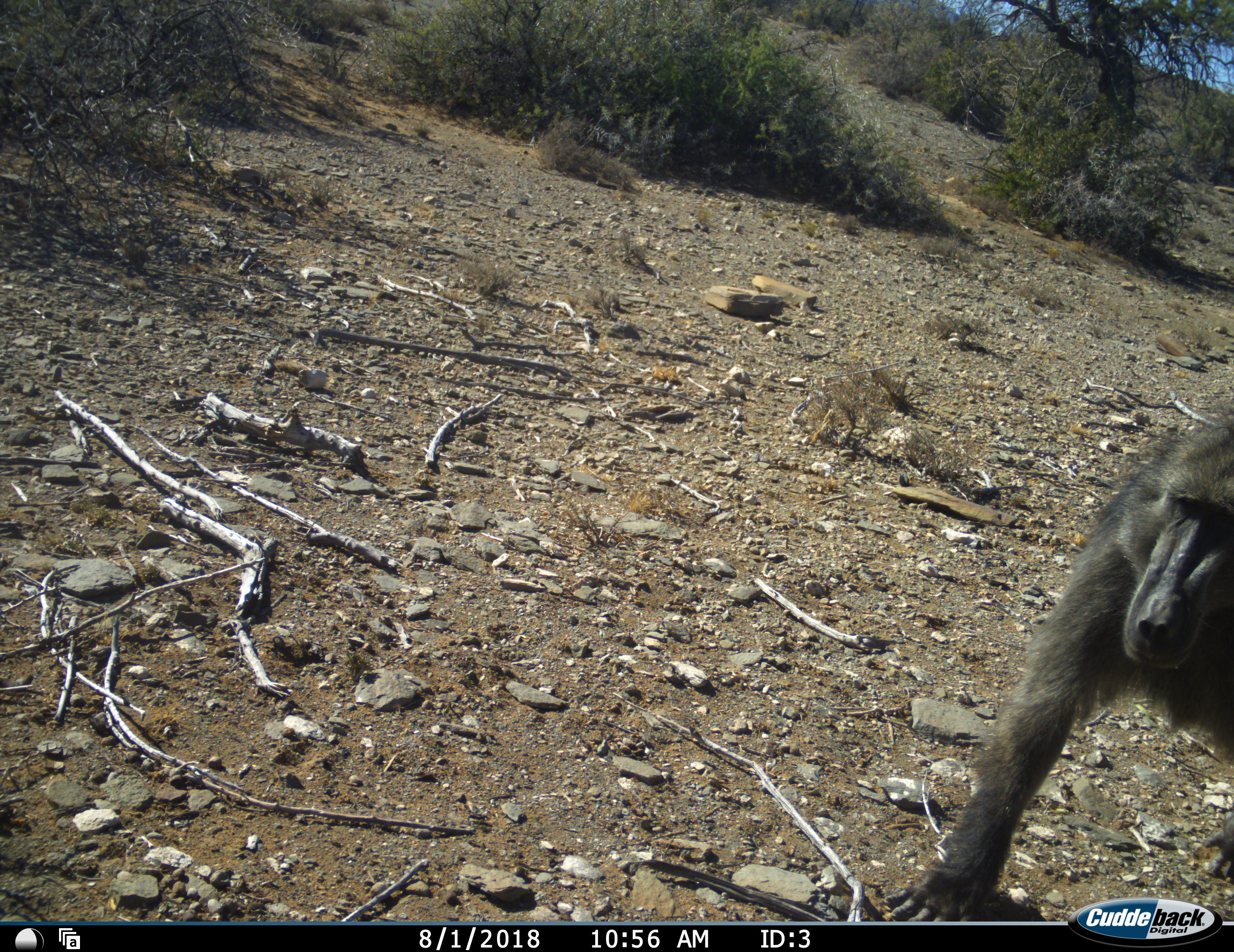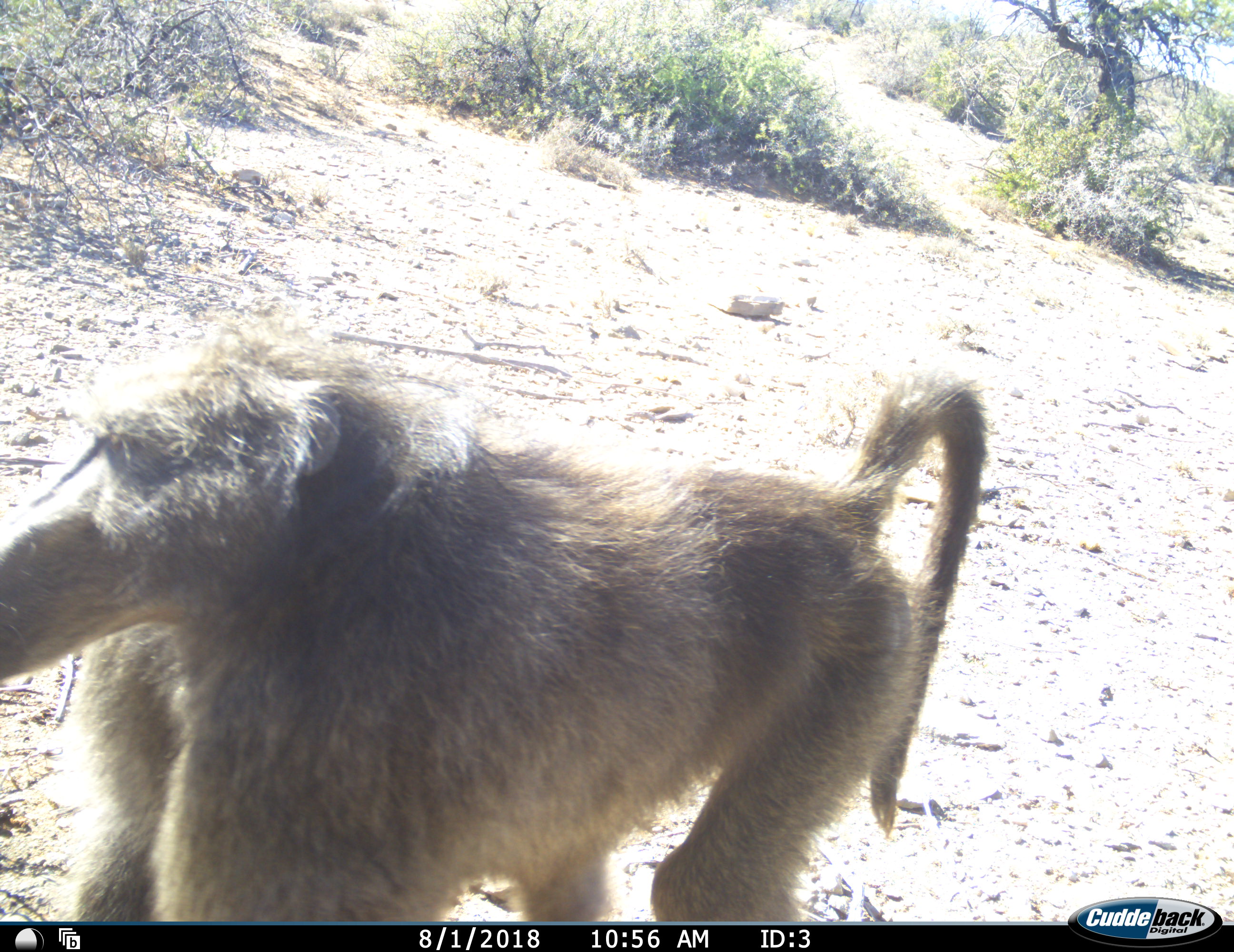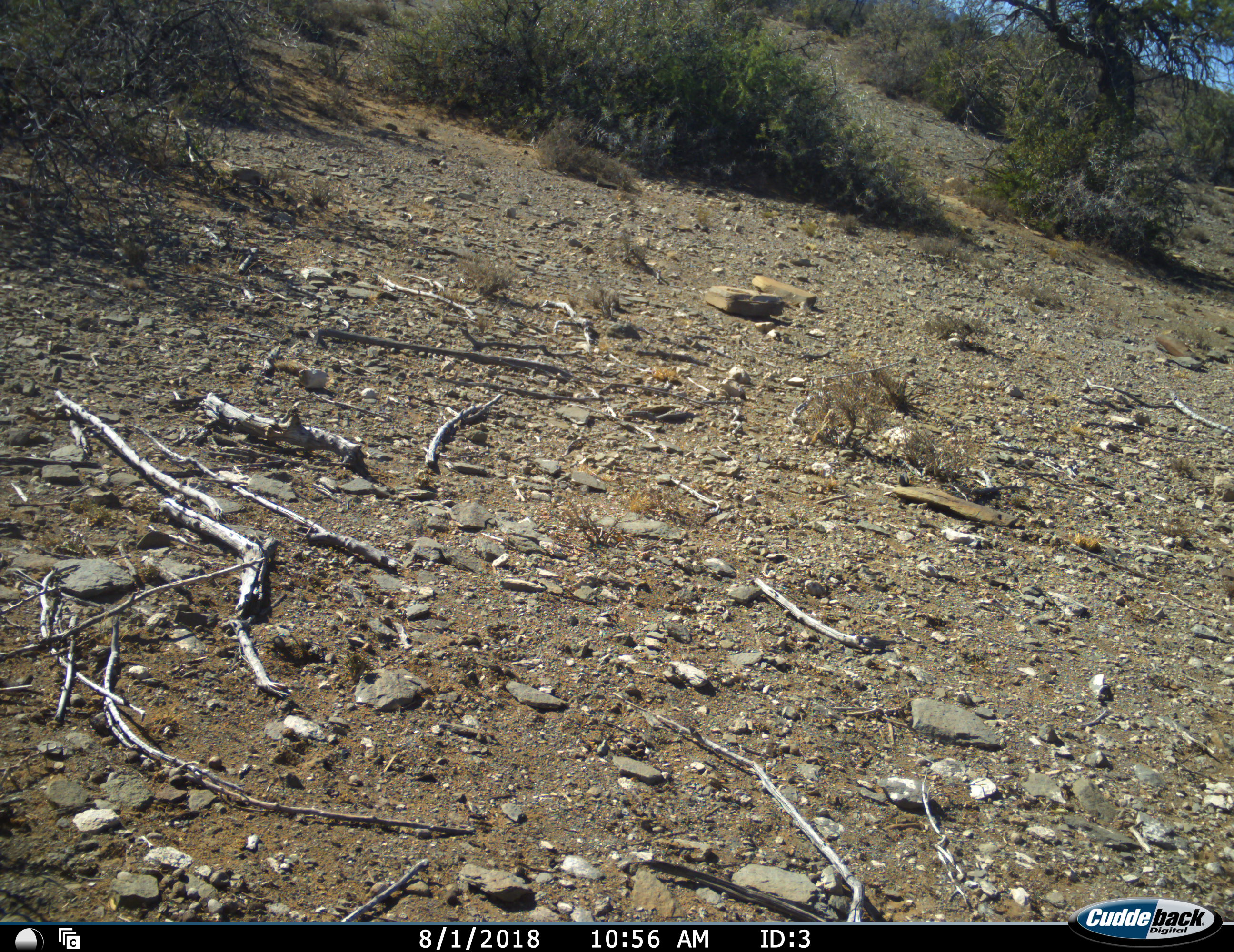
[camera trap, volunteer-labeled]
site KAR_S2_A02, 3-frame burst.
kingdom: Animalia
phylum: Chordata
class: Mammalia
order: Primates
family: Cercopithecidae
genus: Papio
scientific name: Papio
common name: baboon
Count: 1.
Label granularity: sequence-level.